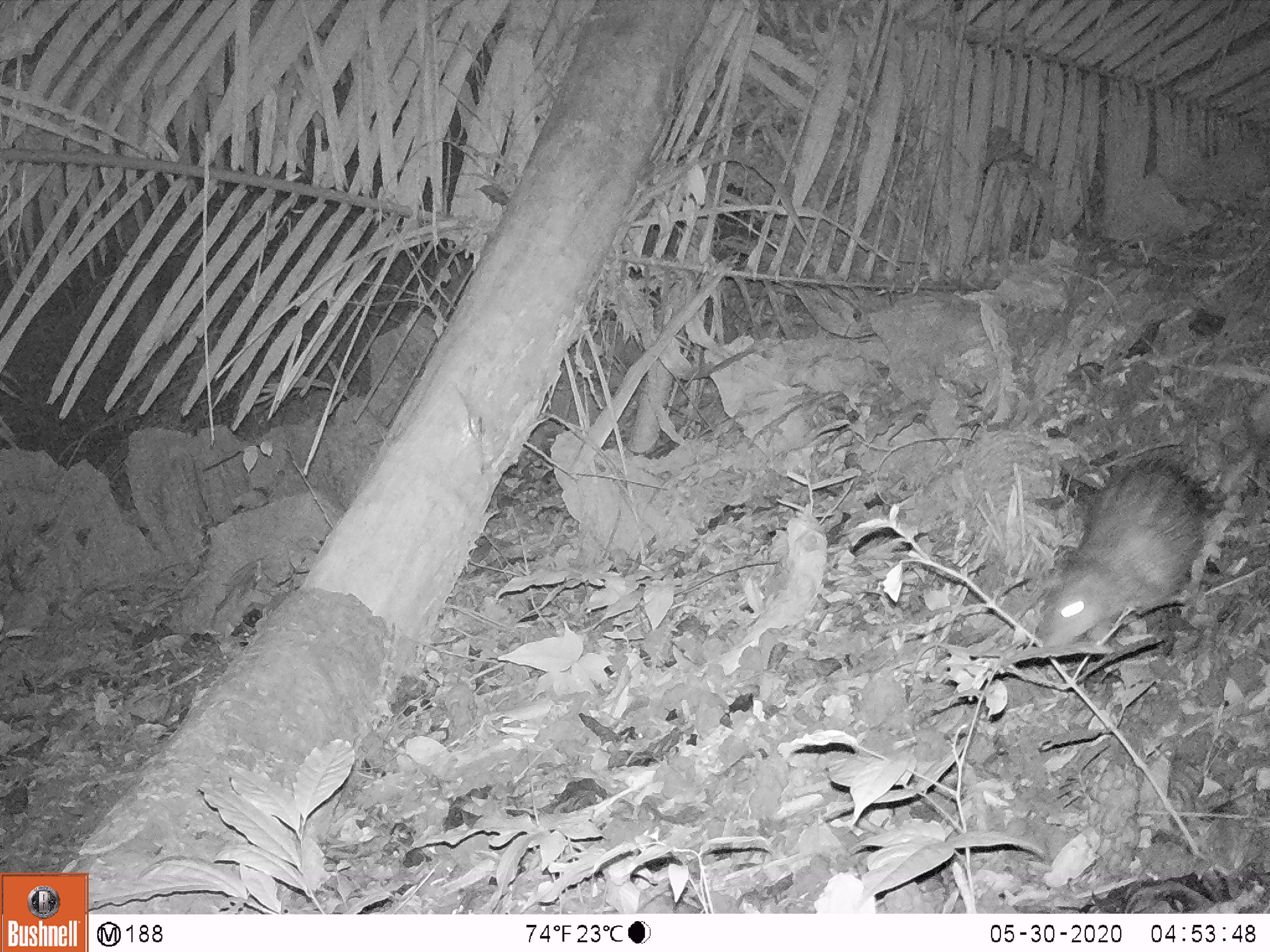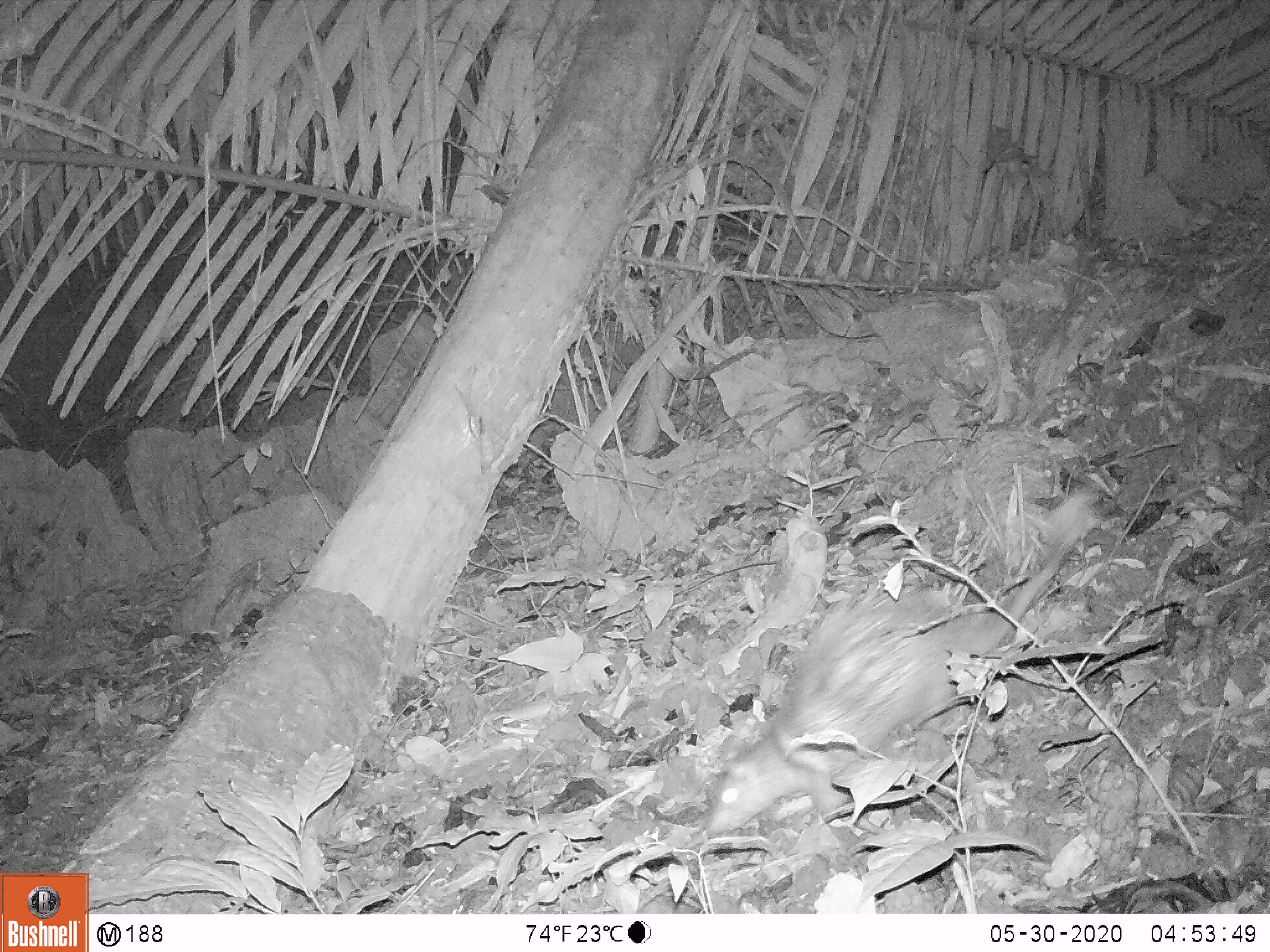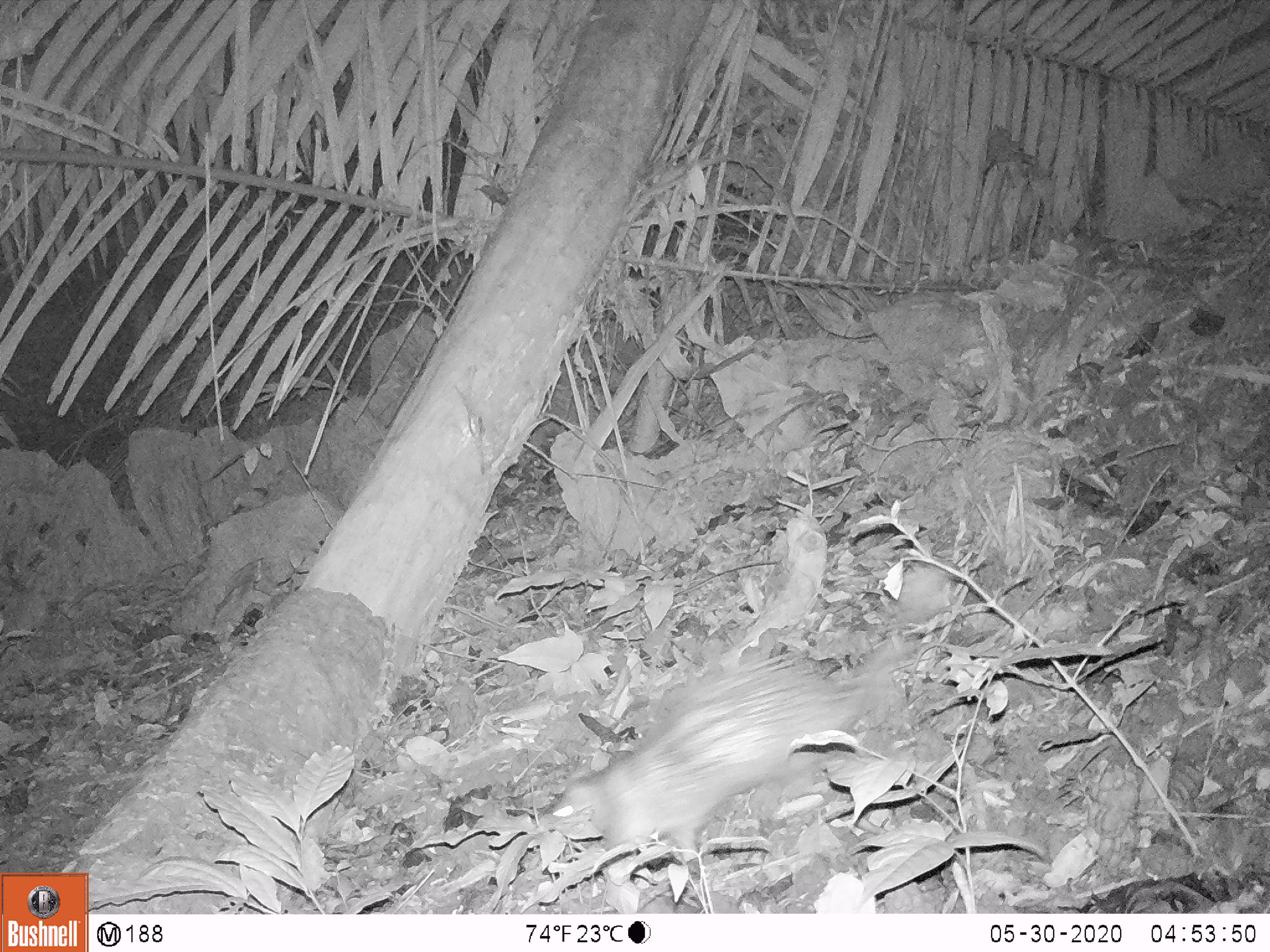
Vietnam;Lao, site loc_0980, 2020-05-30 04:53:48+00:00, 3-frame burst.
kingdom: Animalia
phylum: Chordata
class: Mammalia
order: Rodentia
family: Hystricidae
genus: Atherurus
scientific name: Atherurus macrourus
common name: asiatic brush-tailed porcupine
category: asiatic brush tailed porcupine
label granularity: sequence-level